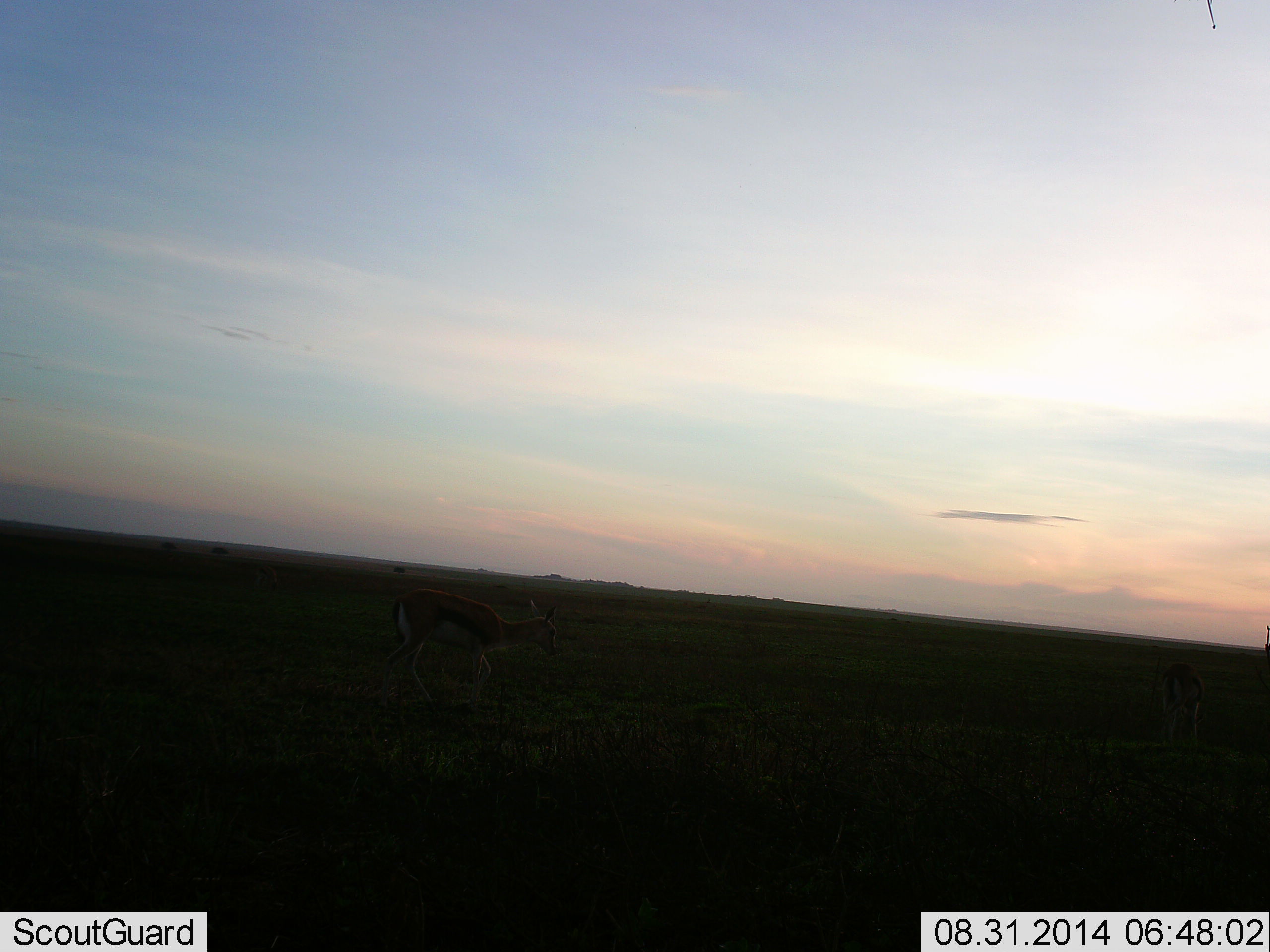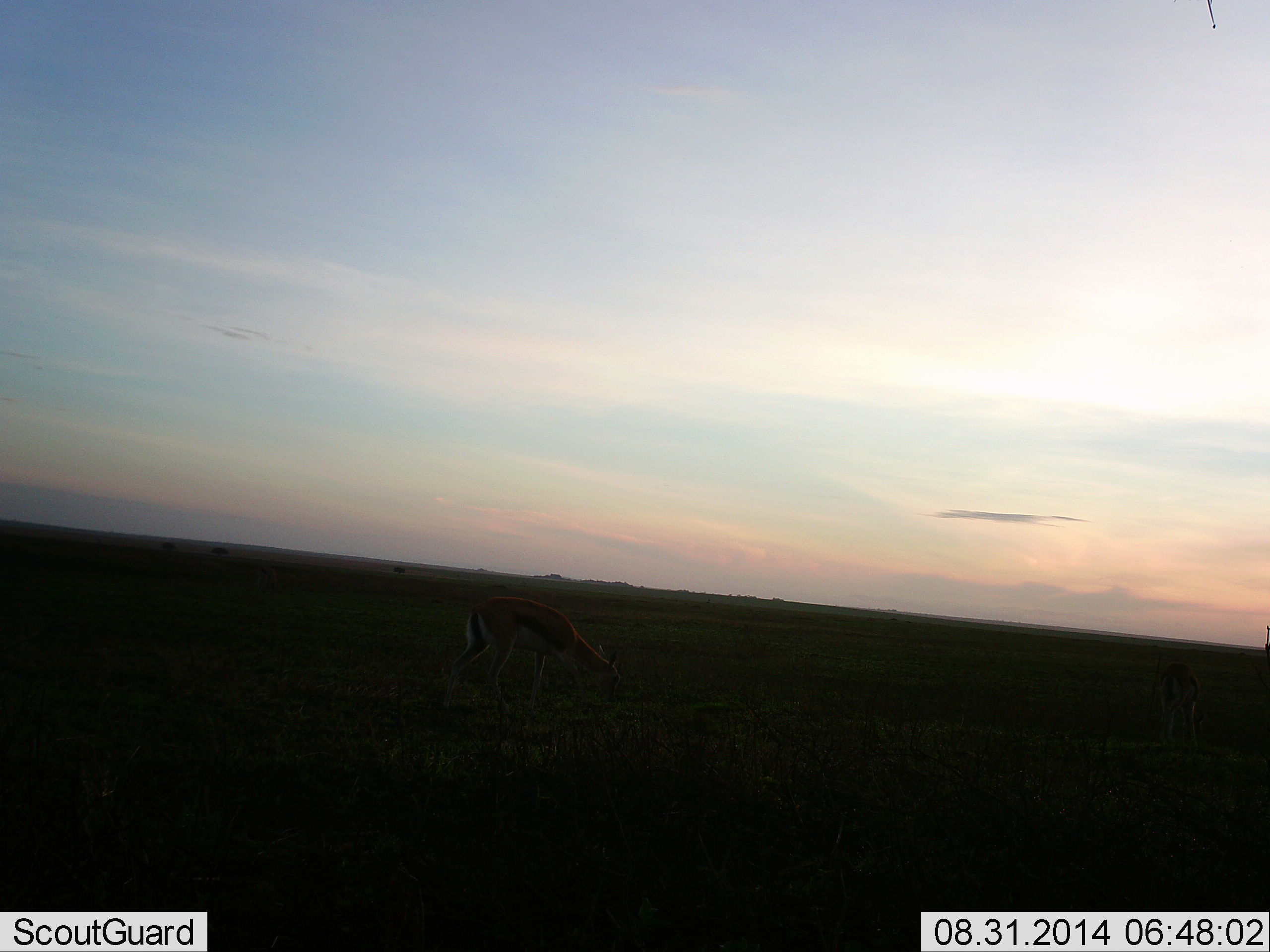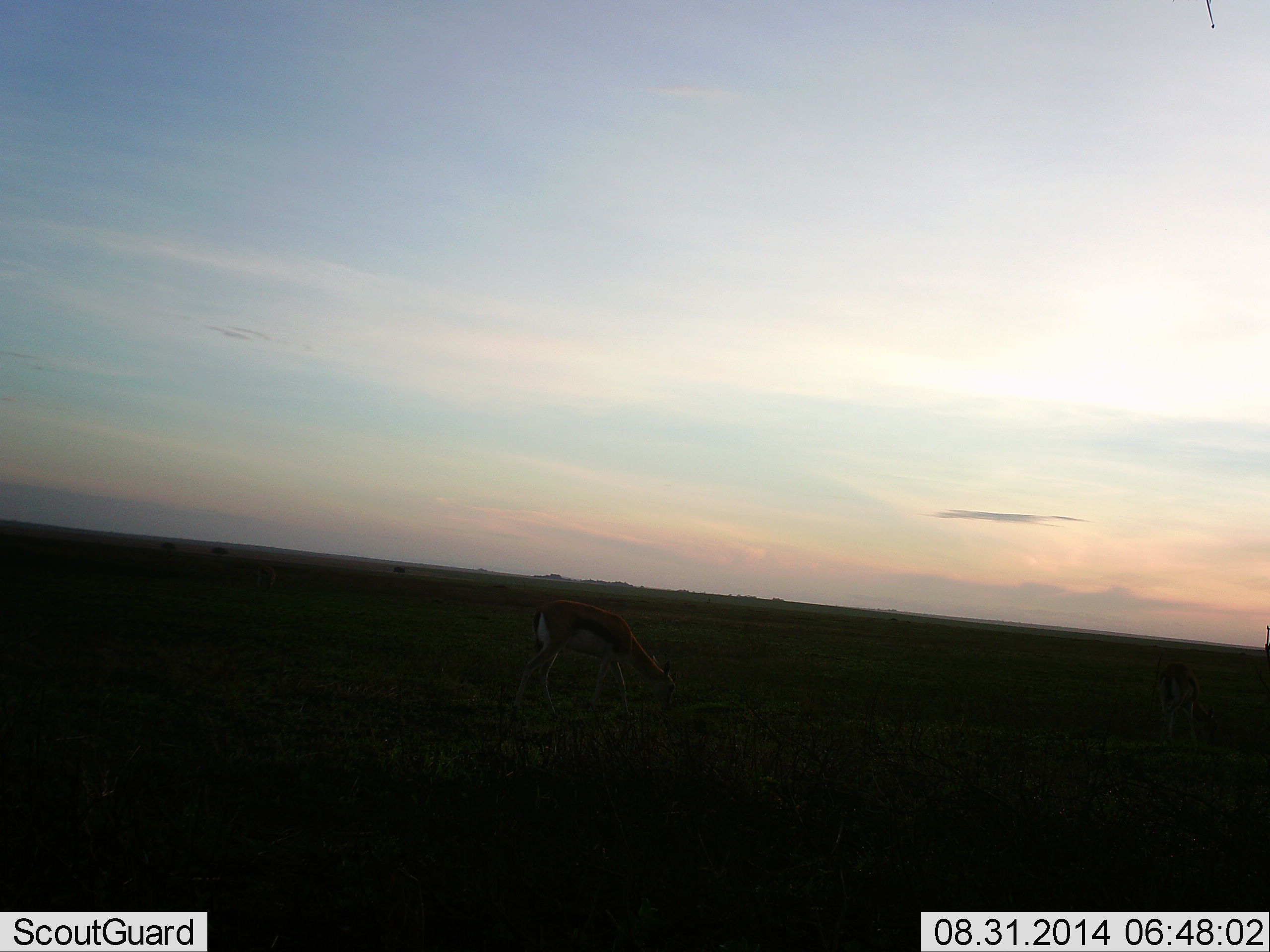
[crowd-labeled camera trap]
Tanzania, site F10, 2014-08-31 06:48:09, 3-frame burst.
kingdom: Animalia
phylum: Chordata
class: Mammalia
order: Artiodactyla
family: Bovidae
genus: Eudorcas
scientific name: Eudorcas thomsonii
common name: thomson's gazelle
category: gazellethomsons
Gazellethomsons (thomson's gazelle) (Eudorcas thomsonii), count 1. Behavior (volunteer vote fractions): standing 10%, resting 0%, moving 40%, interacting 0%. Young present (vote fraction): 0%. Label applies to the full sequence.